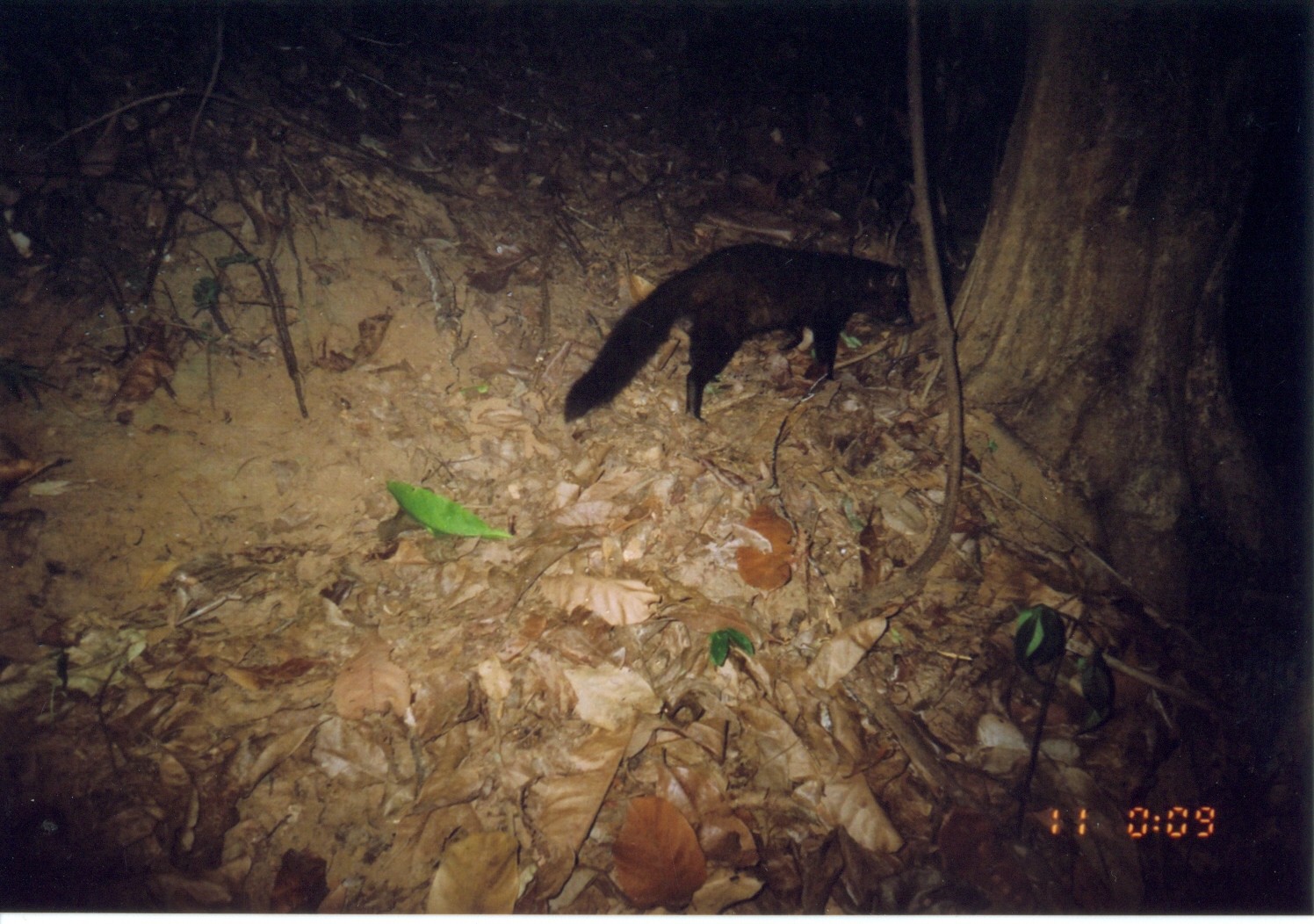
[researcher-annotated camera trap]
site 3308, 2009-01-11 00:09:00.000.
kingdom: Animalia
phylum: Chordata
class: Mammalia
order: Carnivora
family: Herpestidae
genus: Bdeogale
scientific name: Bdeogale crassicauda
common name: bushy-tailed mongoose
Bdeogale crassicauda (bushy-tailed mongoose), count 1.